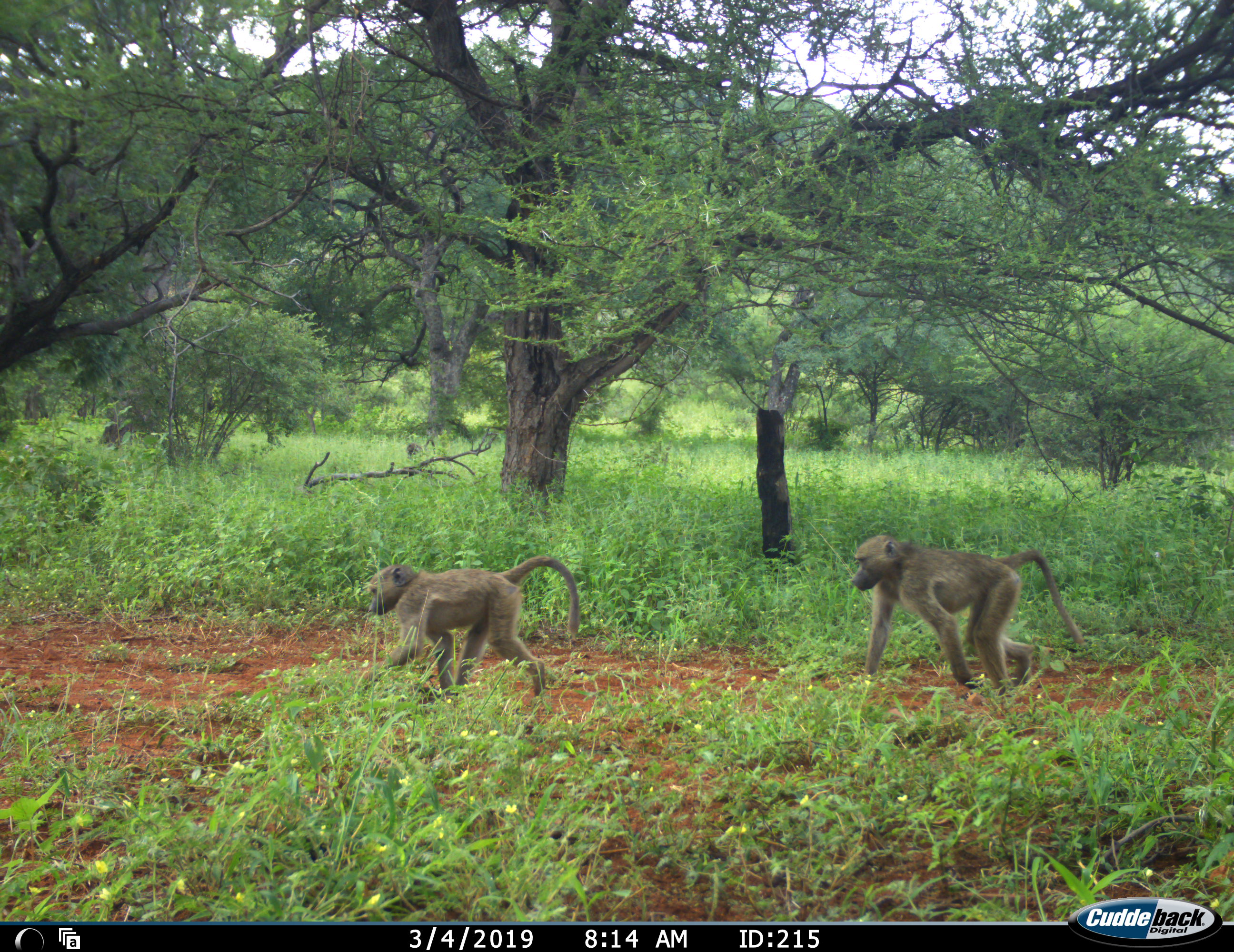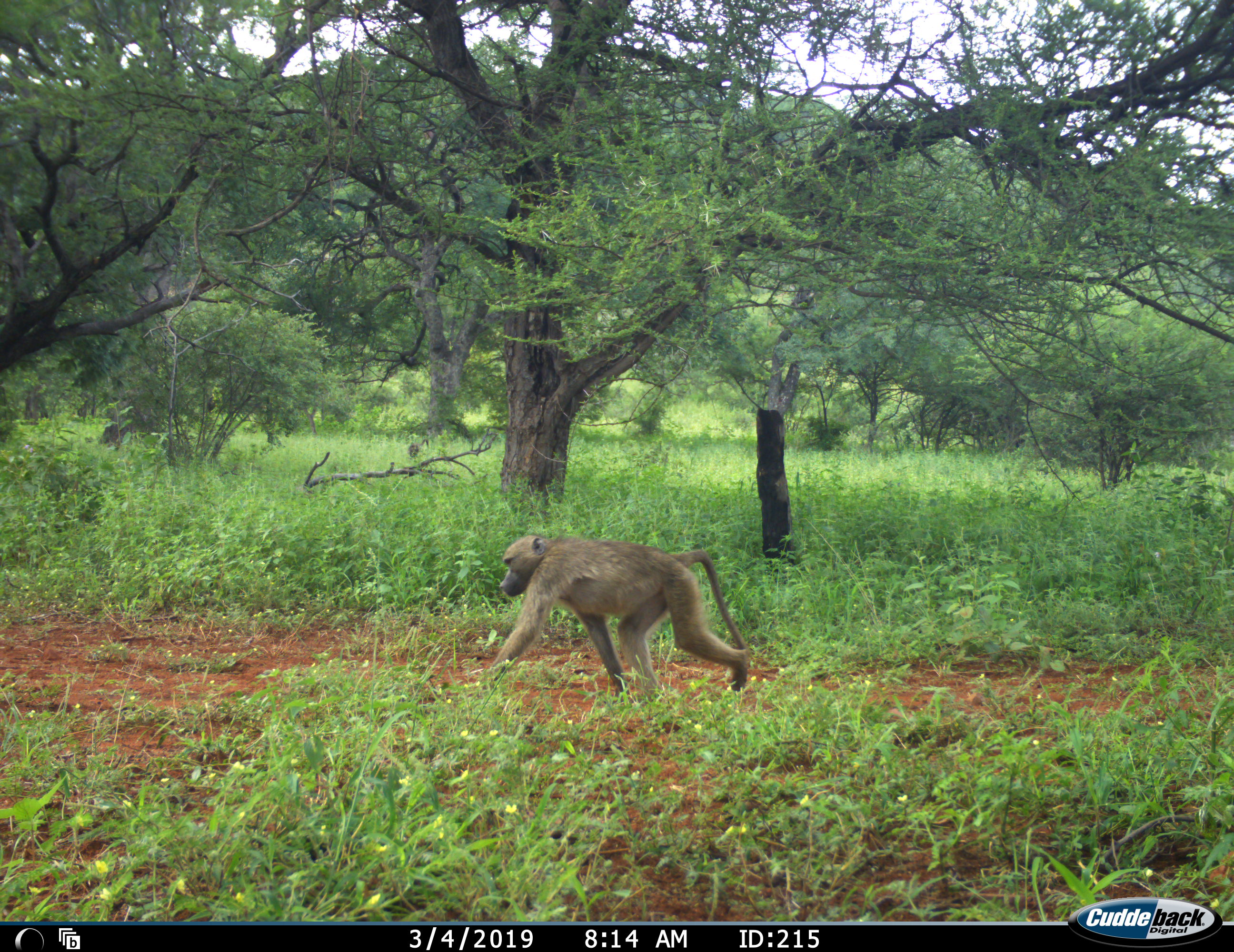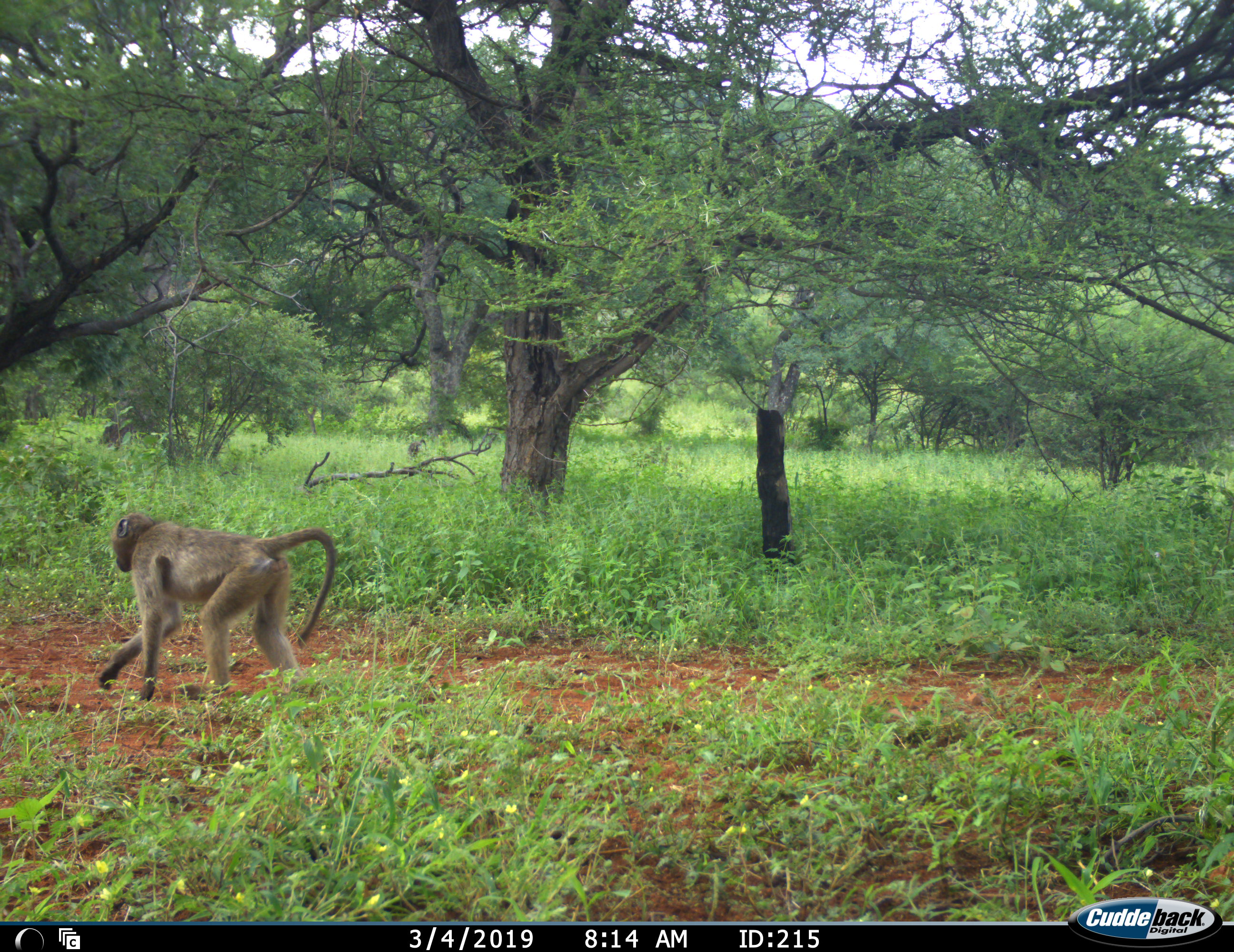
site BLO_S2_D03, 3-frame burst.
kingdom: Animalia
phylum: Chordata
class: Mammalia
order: Primates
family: Cercopithecidae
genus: Papio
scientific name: Papio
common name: baboon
Baboon (Papio), count 2. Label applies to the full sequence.